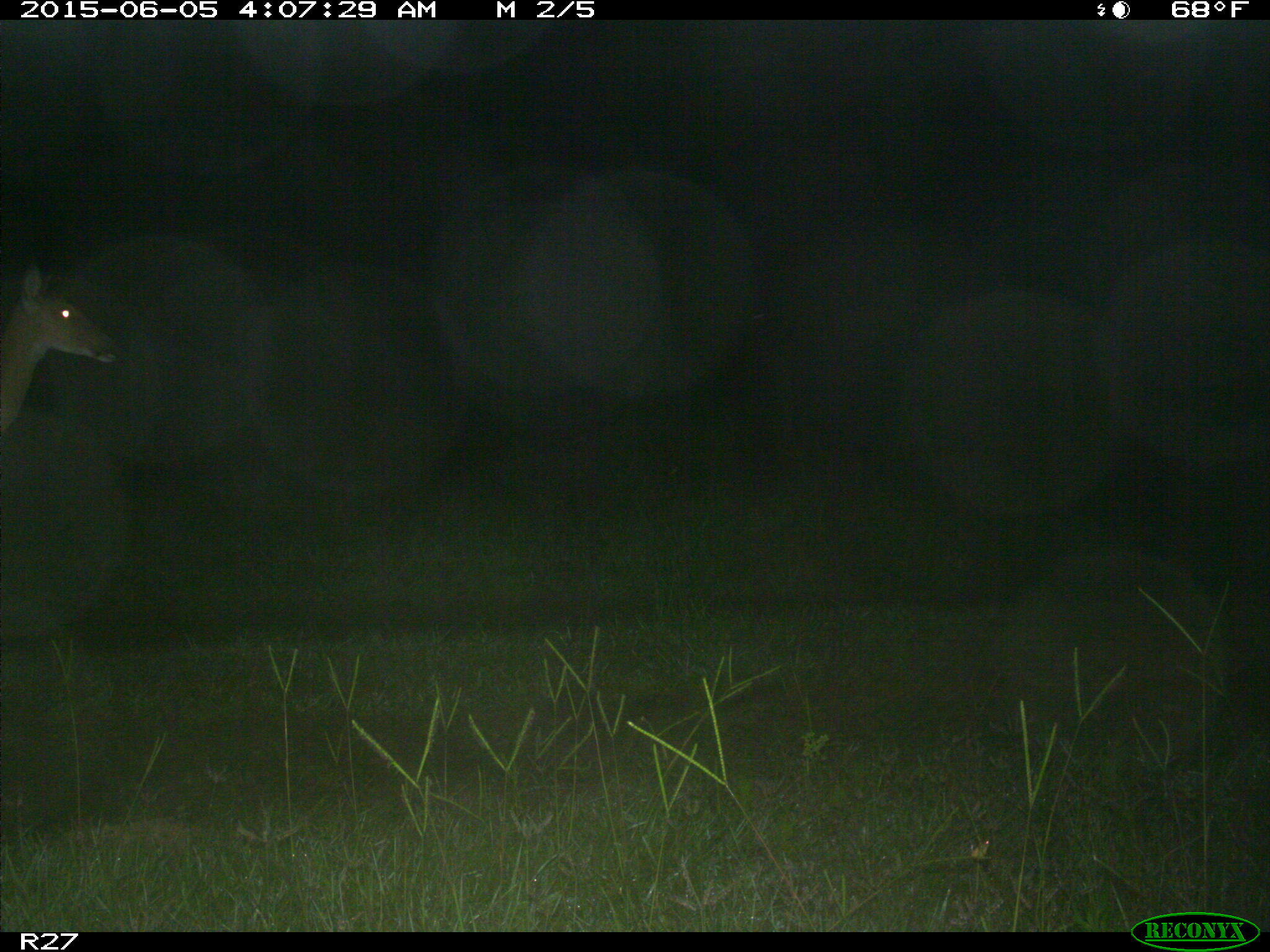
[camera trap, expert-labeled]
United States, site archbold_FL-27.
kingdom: Animalia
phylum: Chordata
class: Mammalia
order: Artiodactyla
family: Cervidae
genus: Odocoileus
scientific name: Odocoileus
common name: deer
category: unidentified deer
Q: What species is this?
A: Unidentified deer (deer) (Odocoileus).